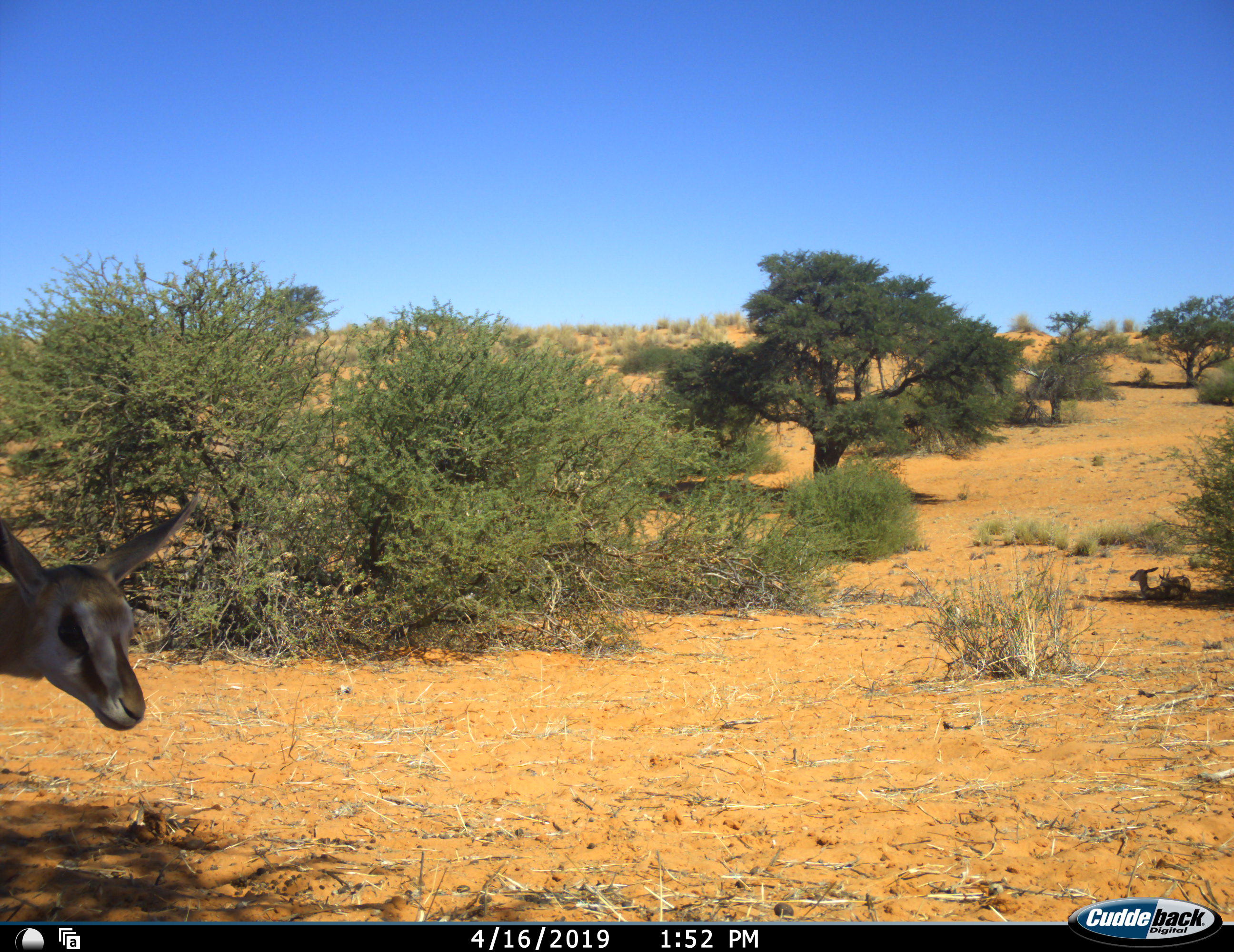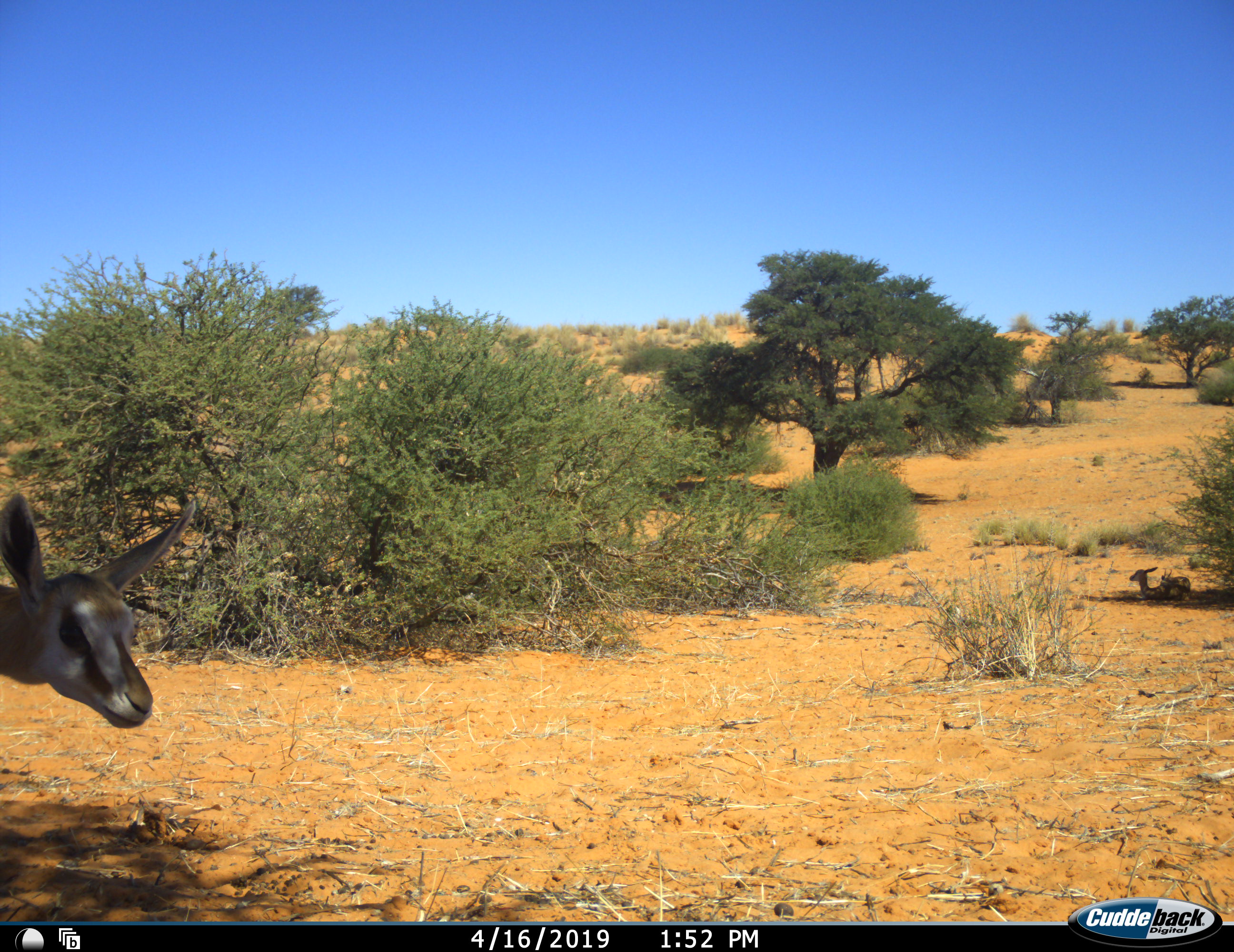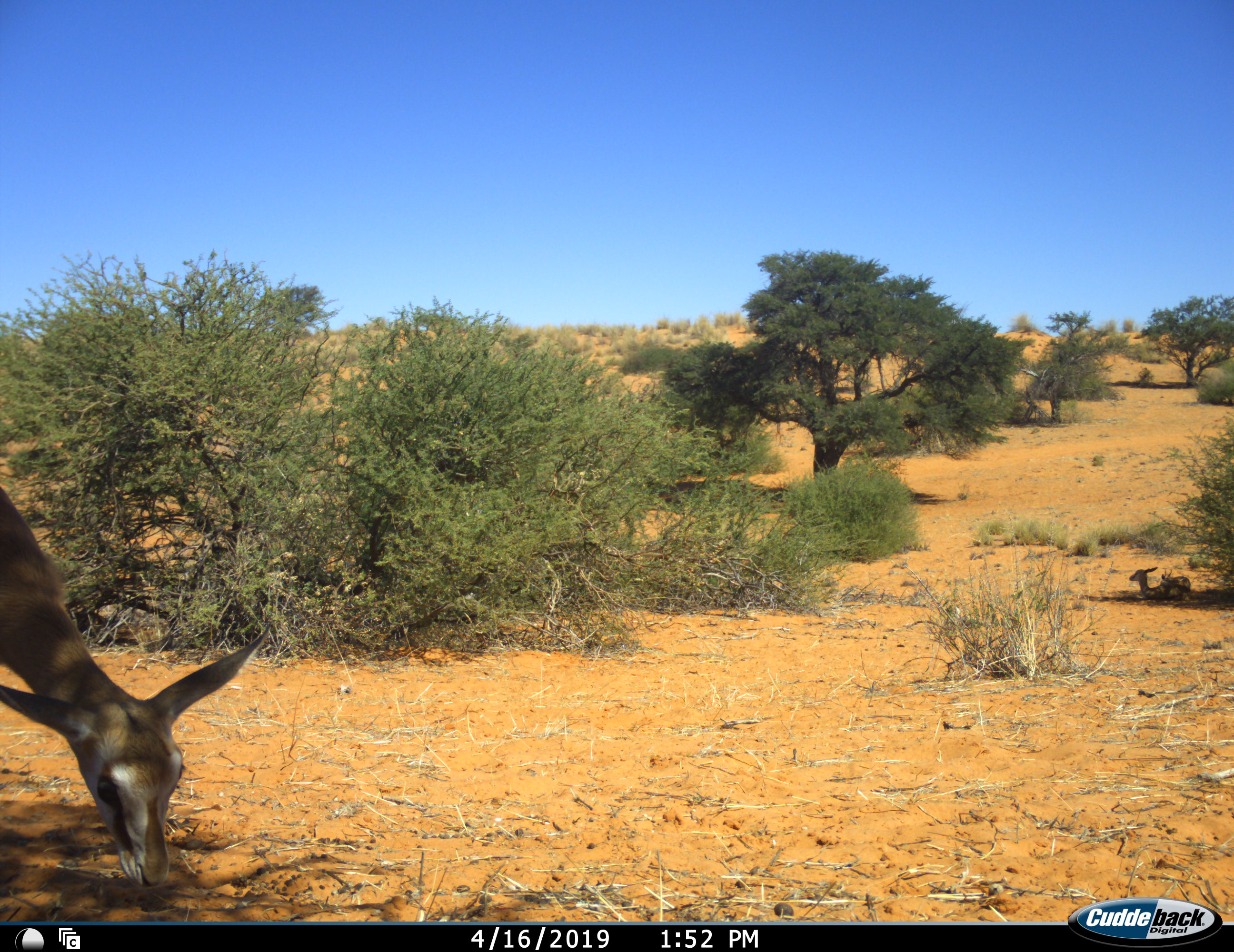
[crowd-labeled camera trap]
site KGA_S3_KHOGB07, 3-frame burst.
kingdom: Animalia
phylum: Chordata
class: Mammalia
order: Artiodactyla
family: Bovidae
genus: Antidorcas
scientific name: Antidorcas marsupialis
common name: springbok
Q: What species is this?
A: Springbok (Antidorcas marsupialis).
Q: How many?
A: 3.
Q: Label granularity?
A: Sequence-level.